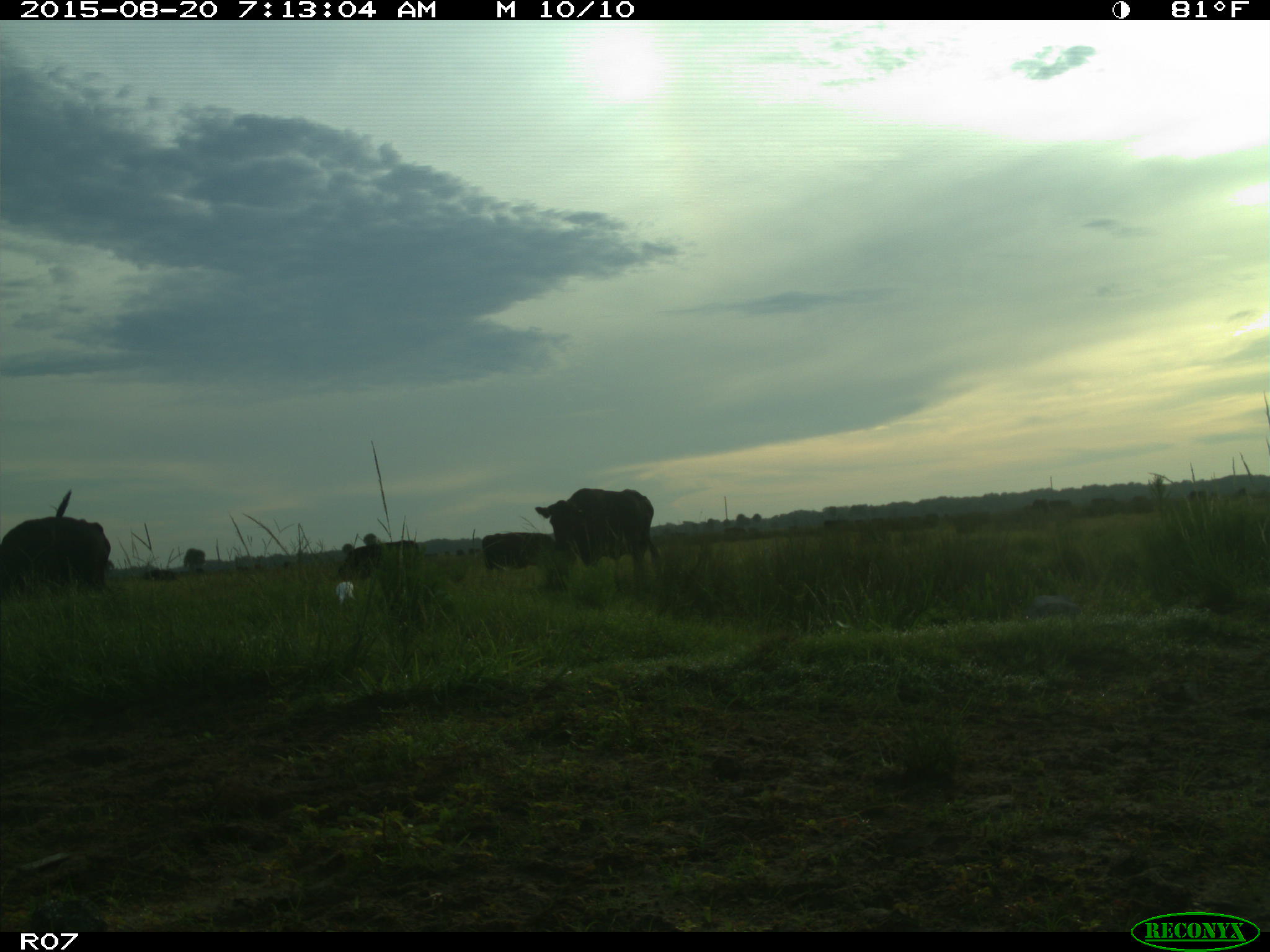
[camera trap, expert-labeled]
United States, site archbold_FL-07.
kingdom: Animalia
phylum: Chordata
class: Mammalia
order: Artiodactyla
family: Bovidae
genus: Bos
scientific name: Bos taurus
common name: domestic cow